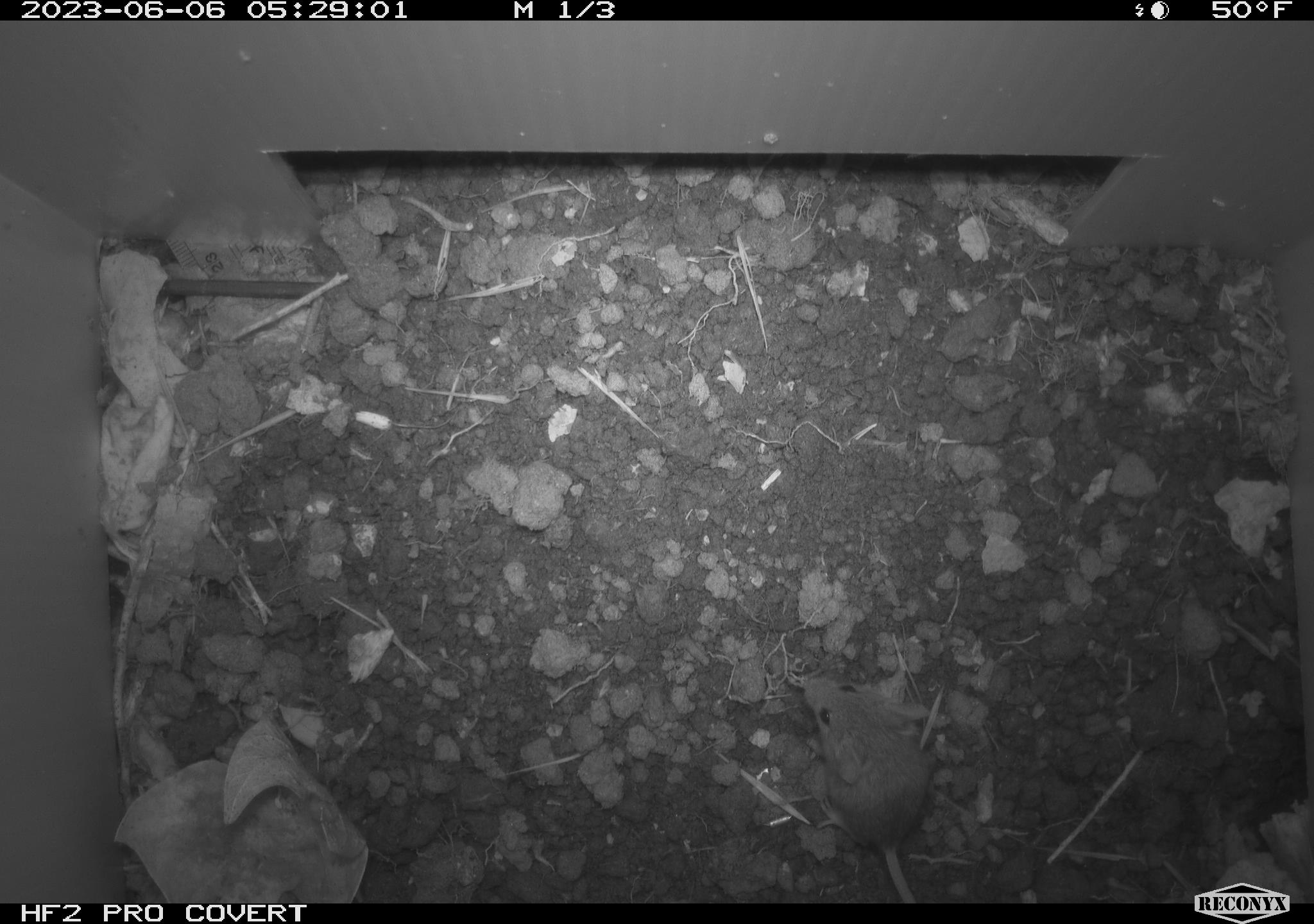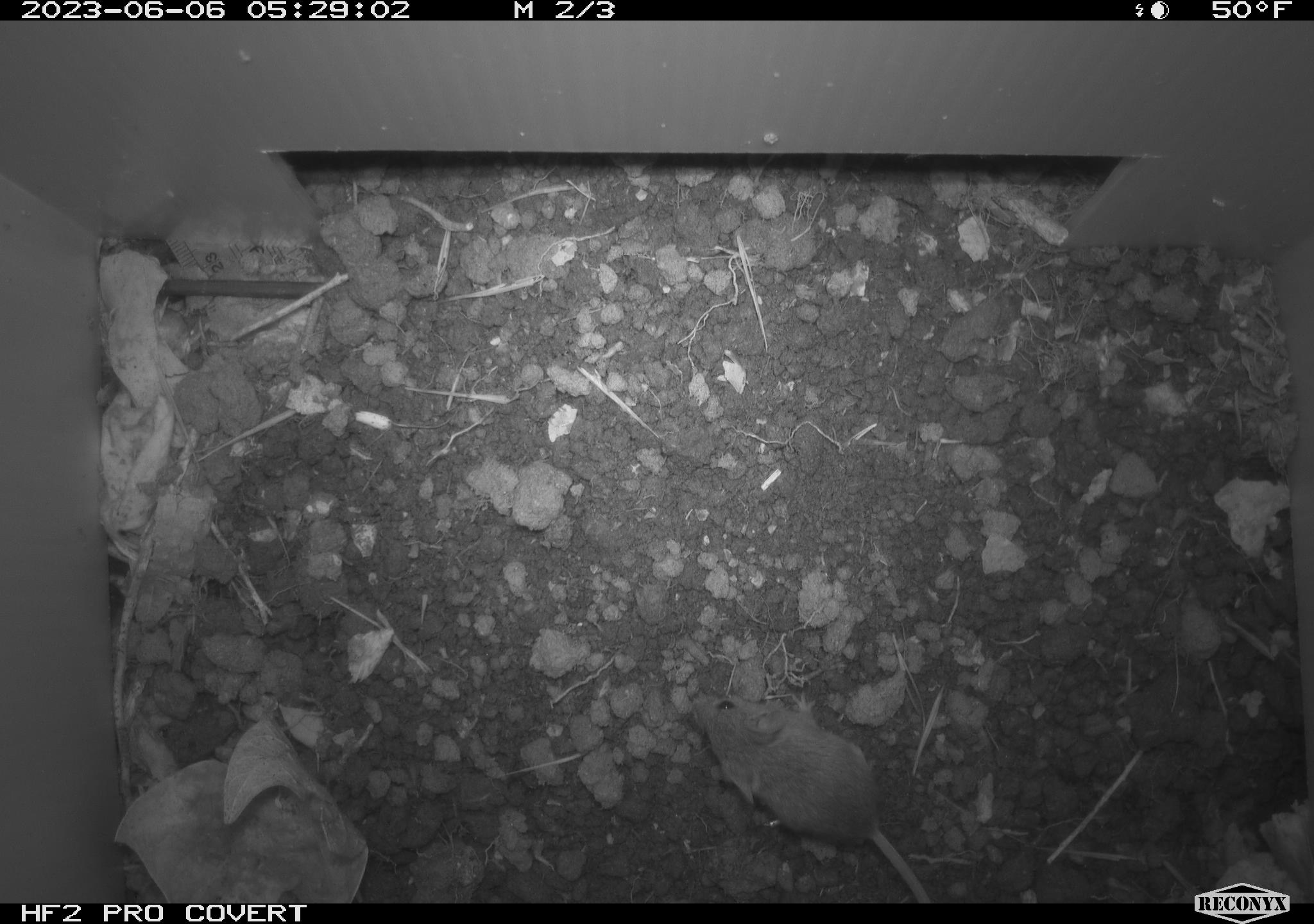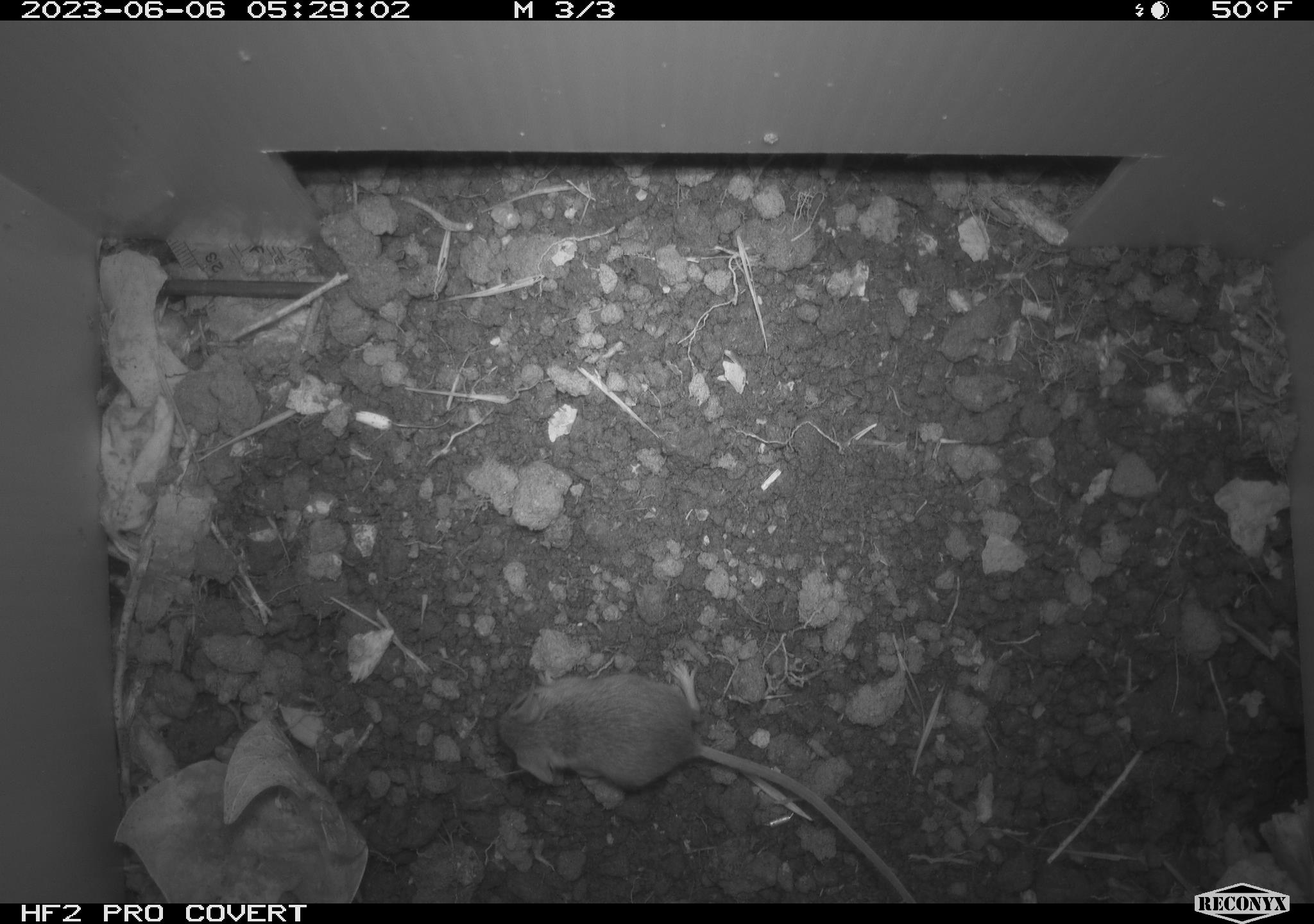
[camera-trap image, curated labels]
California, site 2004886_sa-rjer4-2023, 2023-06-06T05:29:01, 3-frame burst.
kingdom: Animalia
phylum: Chordata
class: Mammalia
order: Rodentia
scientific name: Rodentia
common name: mouse species